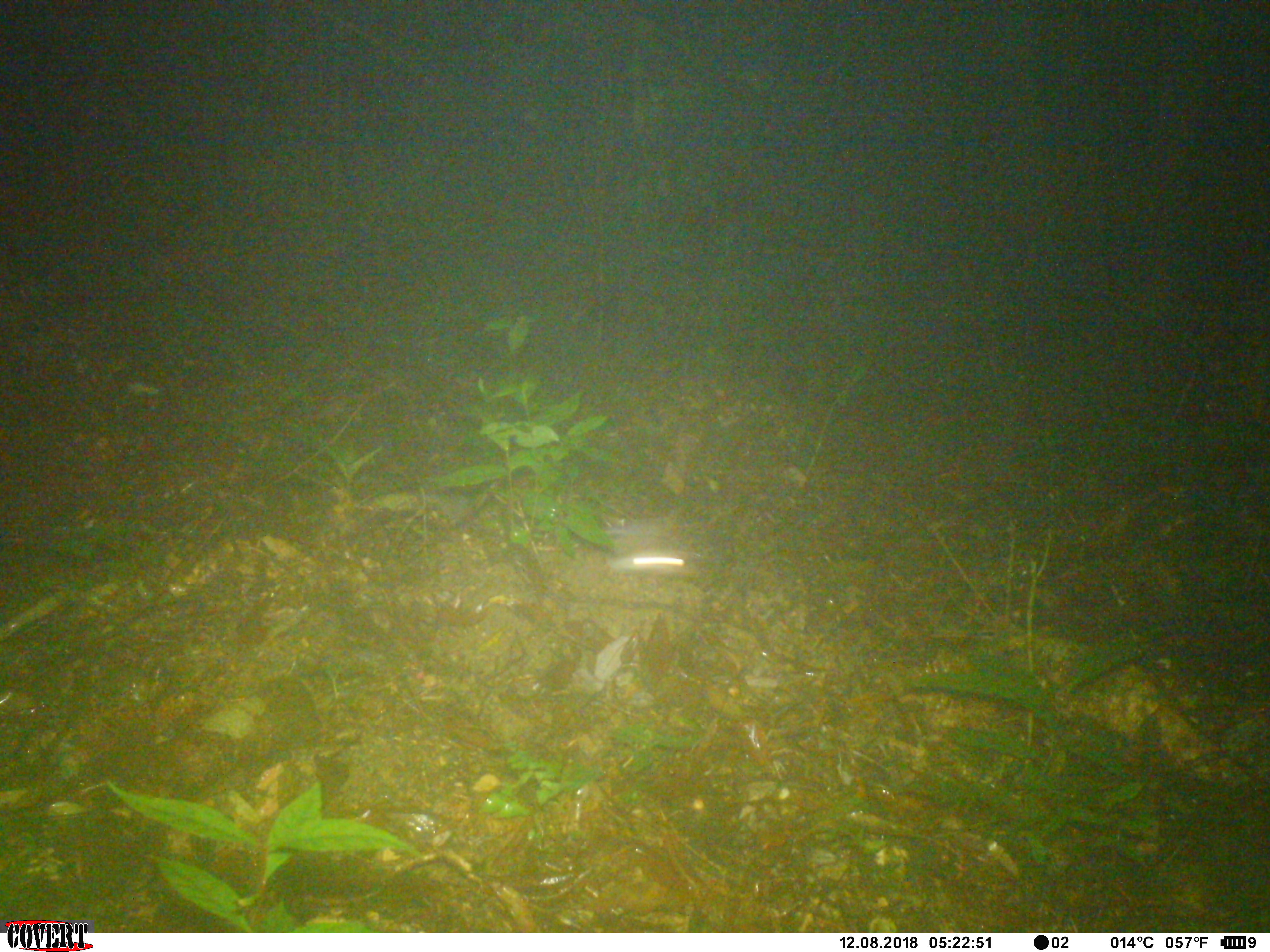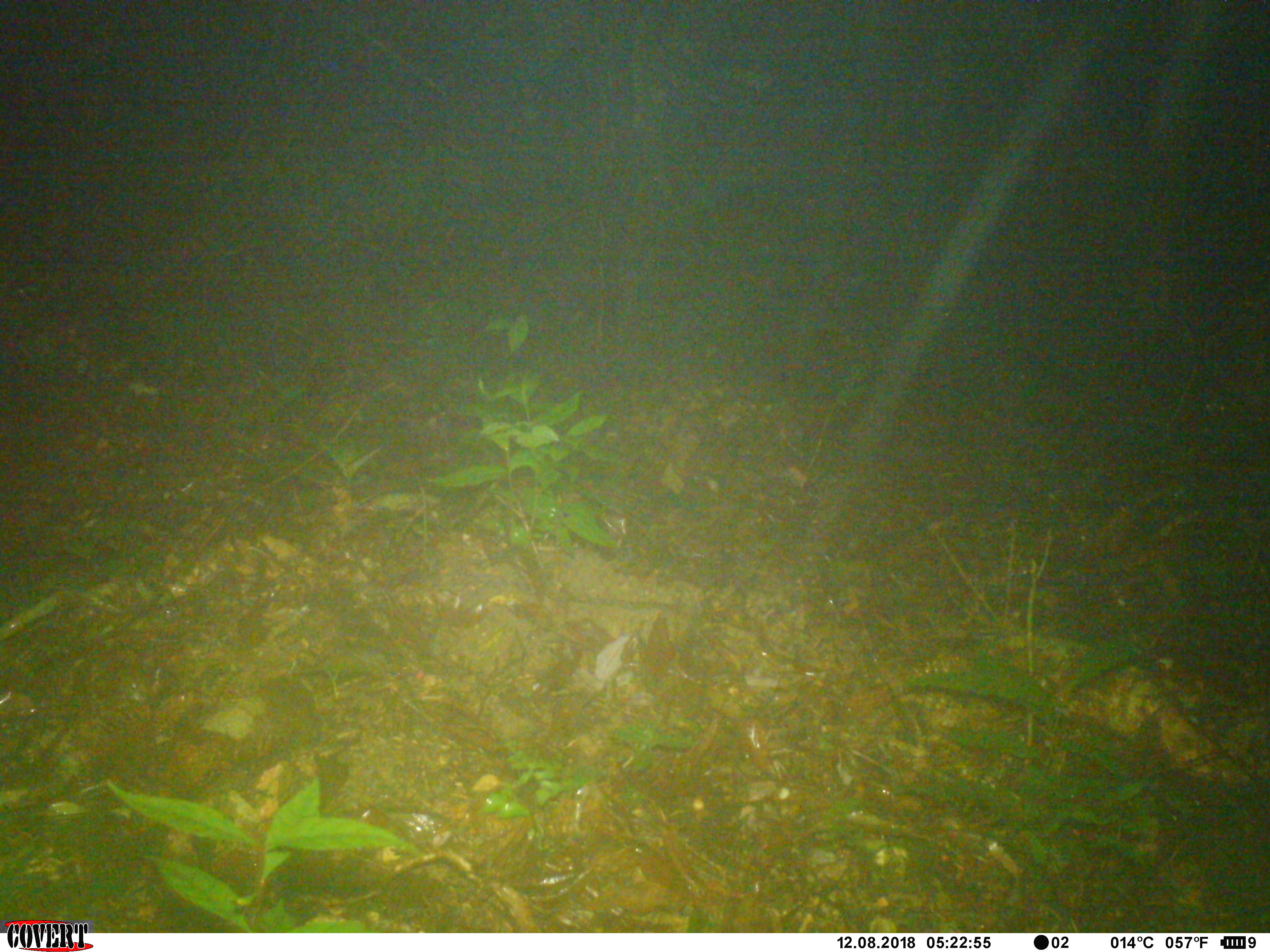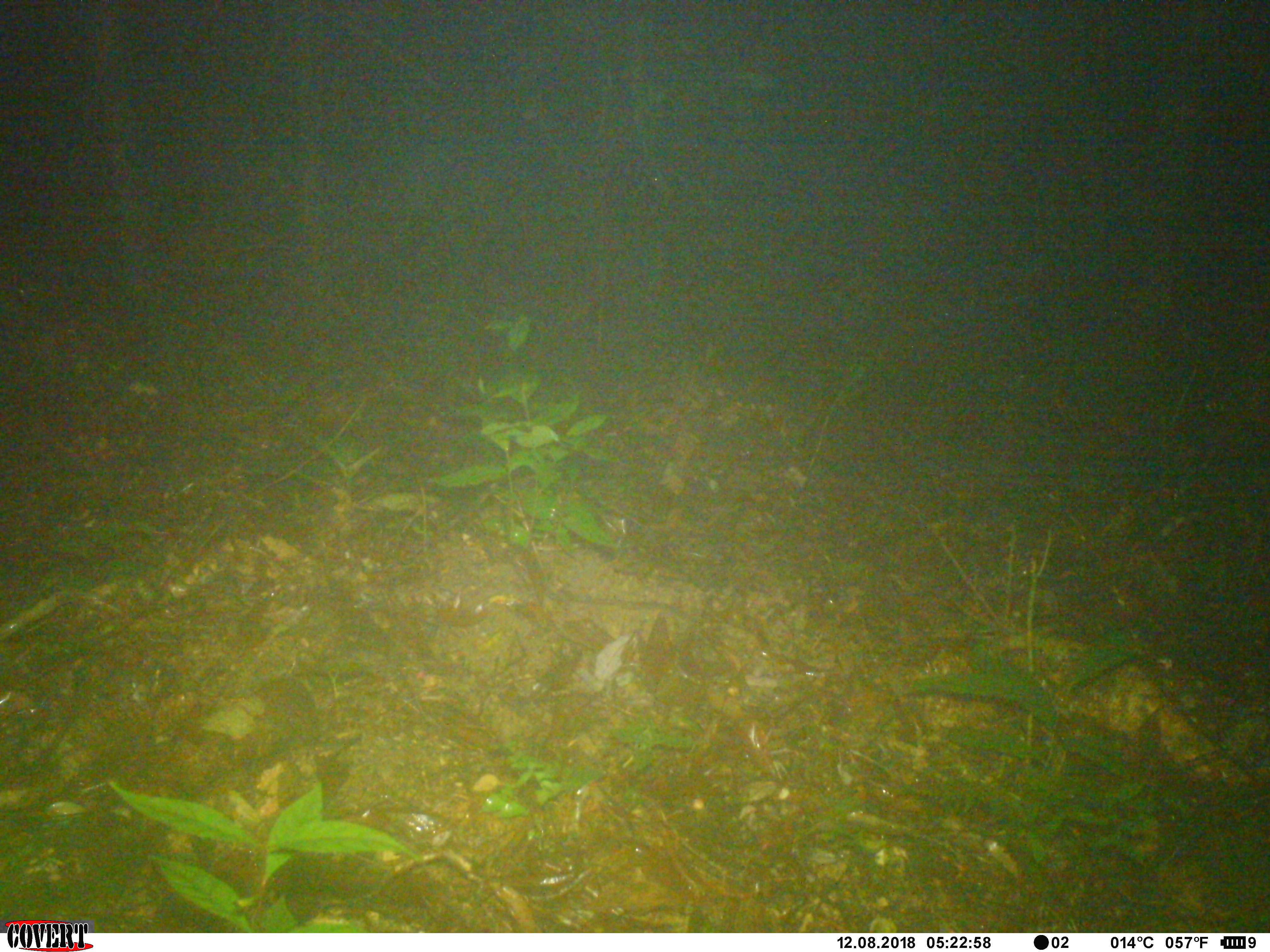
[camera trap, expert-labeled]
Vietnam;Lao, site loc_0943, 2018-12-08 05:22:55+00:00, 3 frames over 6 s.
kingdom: Animalia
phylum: Chordata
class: Mammalia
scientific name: Mammalia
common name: mammal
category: unidentified small mammal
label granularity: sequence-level